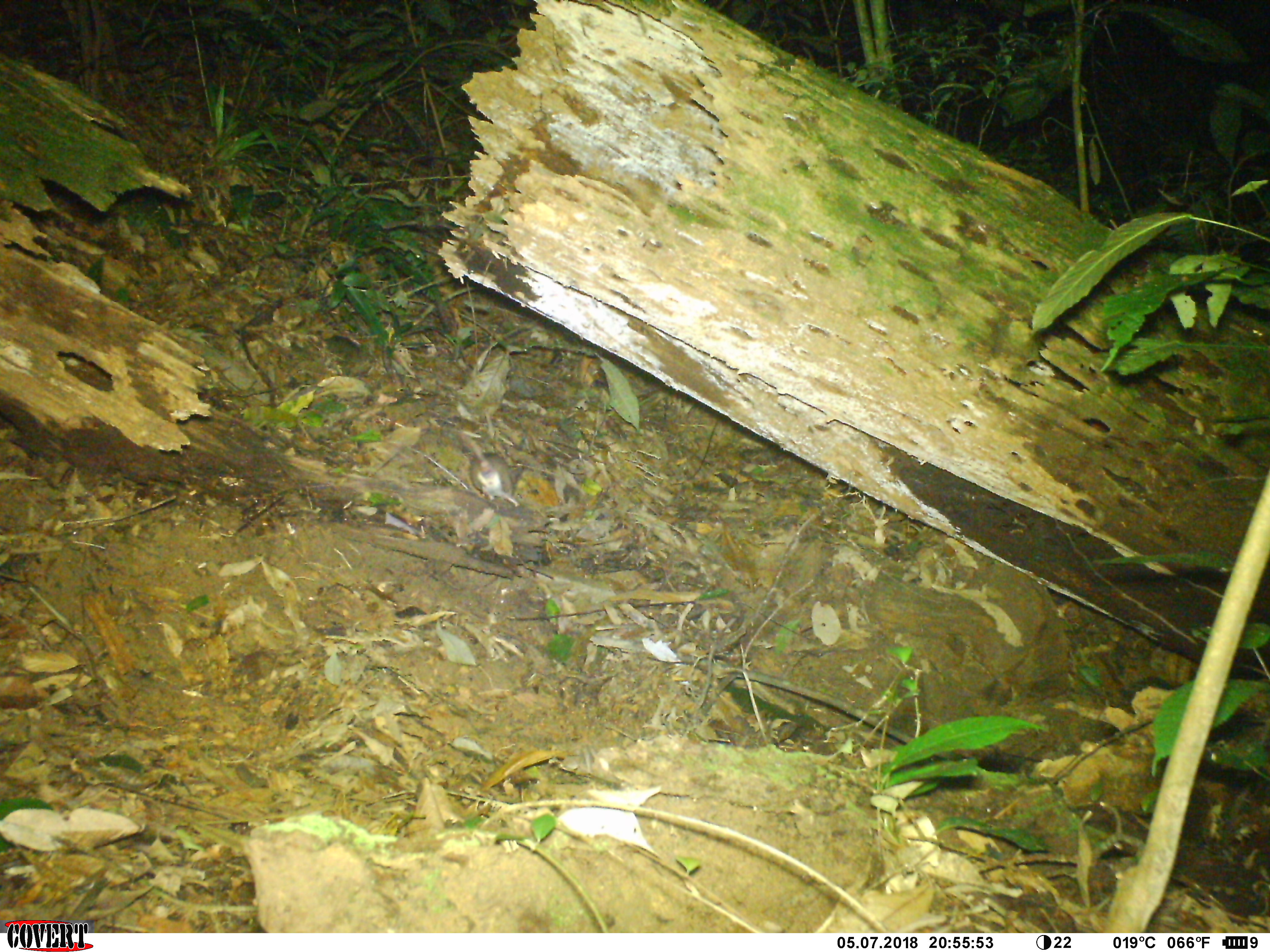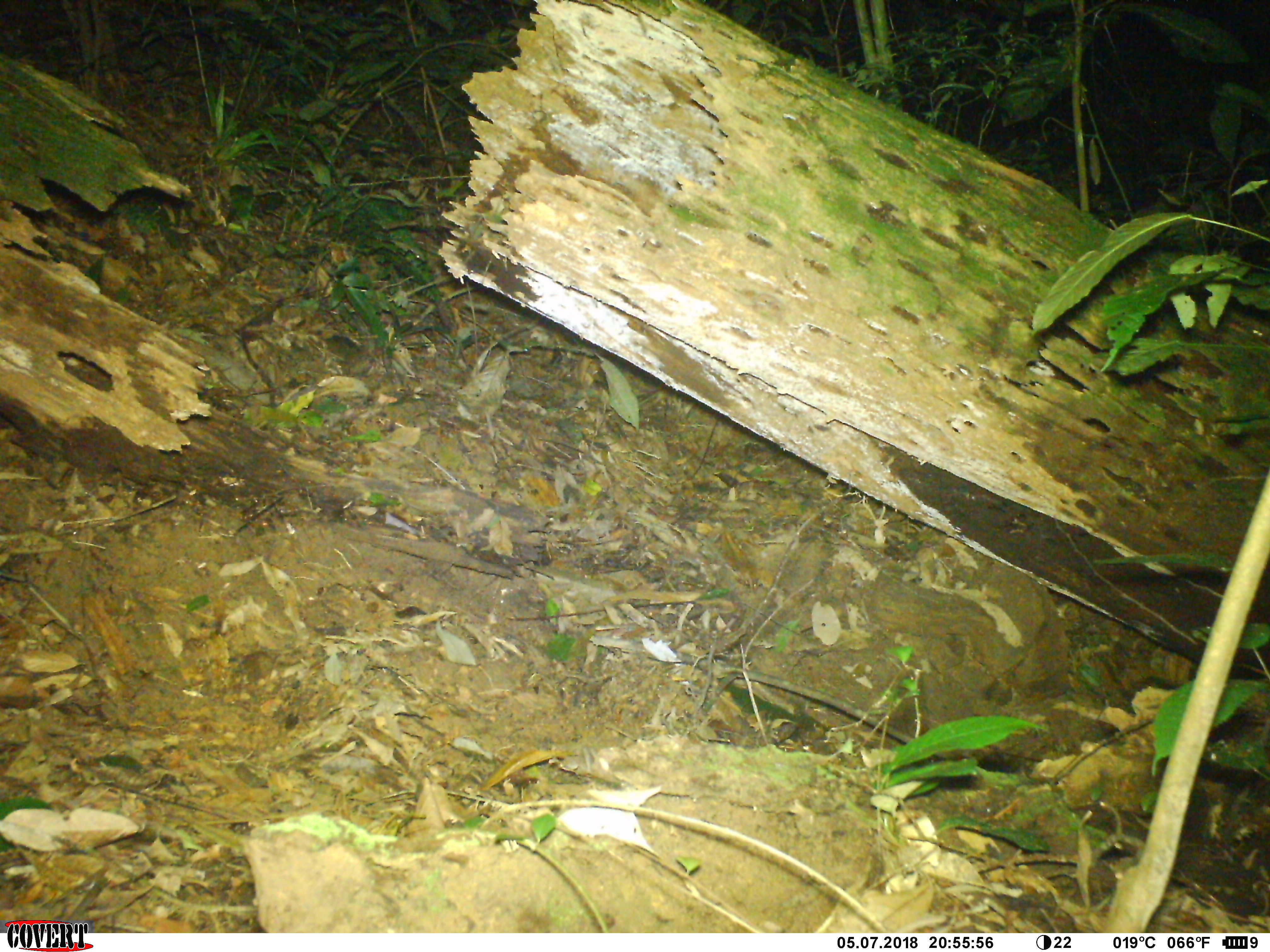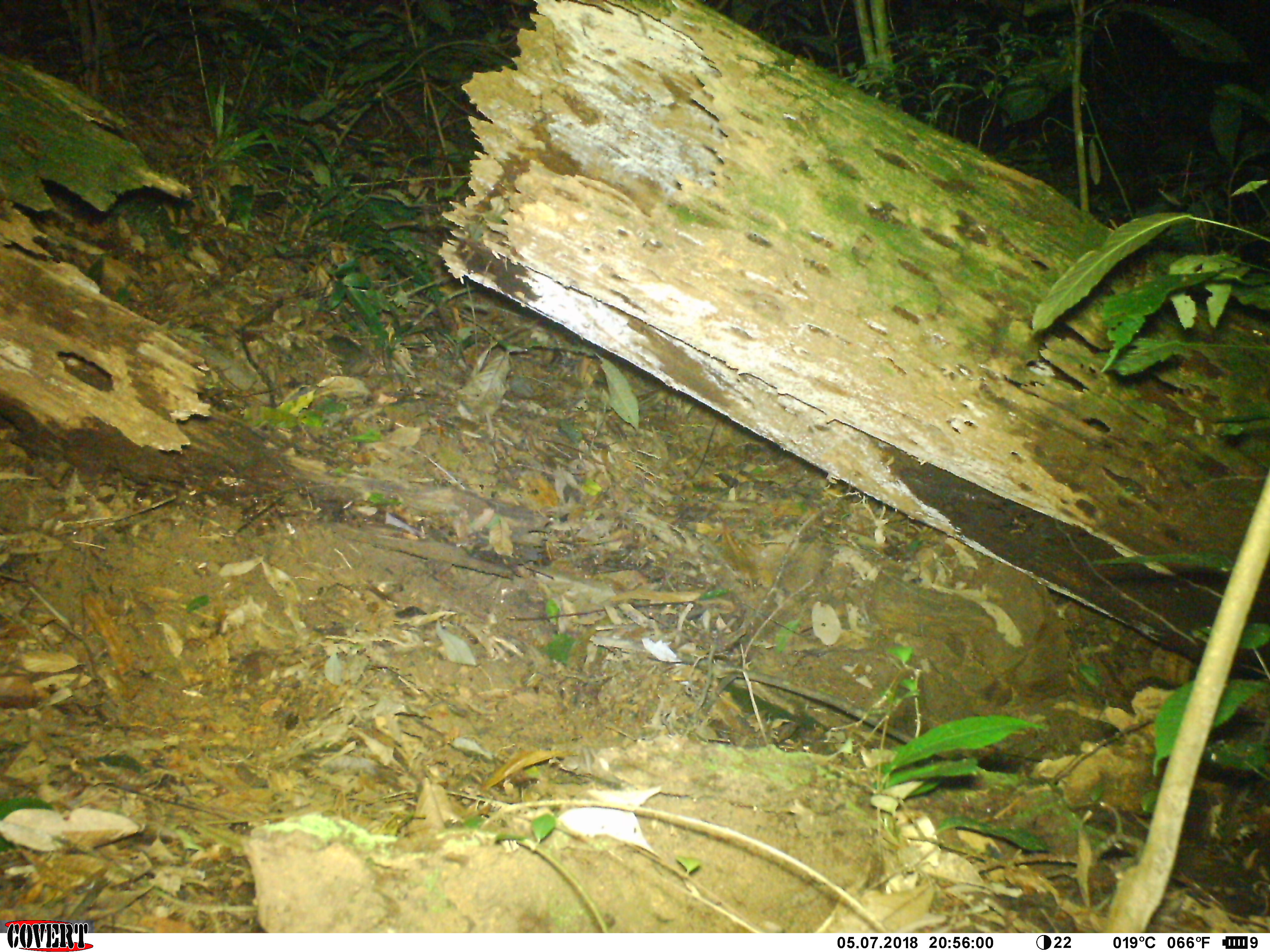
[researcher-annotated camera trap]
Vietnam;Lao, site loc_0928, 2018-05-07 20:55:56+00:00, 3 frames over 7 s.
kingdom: Animalia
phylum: Chordata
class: Mammalia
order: Rodentia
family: Muridae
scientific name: Muridae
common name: old-world mice and rats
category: unidentified murid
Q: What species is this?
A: Unidentified murid (old-world mice and rats) (Muridae).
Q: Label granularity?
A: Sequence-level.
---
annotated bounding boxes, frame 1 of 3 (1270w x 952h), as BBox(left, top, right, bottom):
unidentified murid: BBox(459, 432, 522, 507)